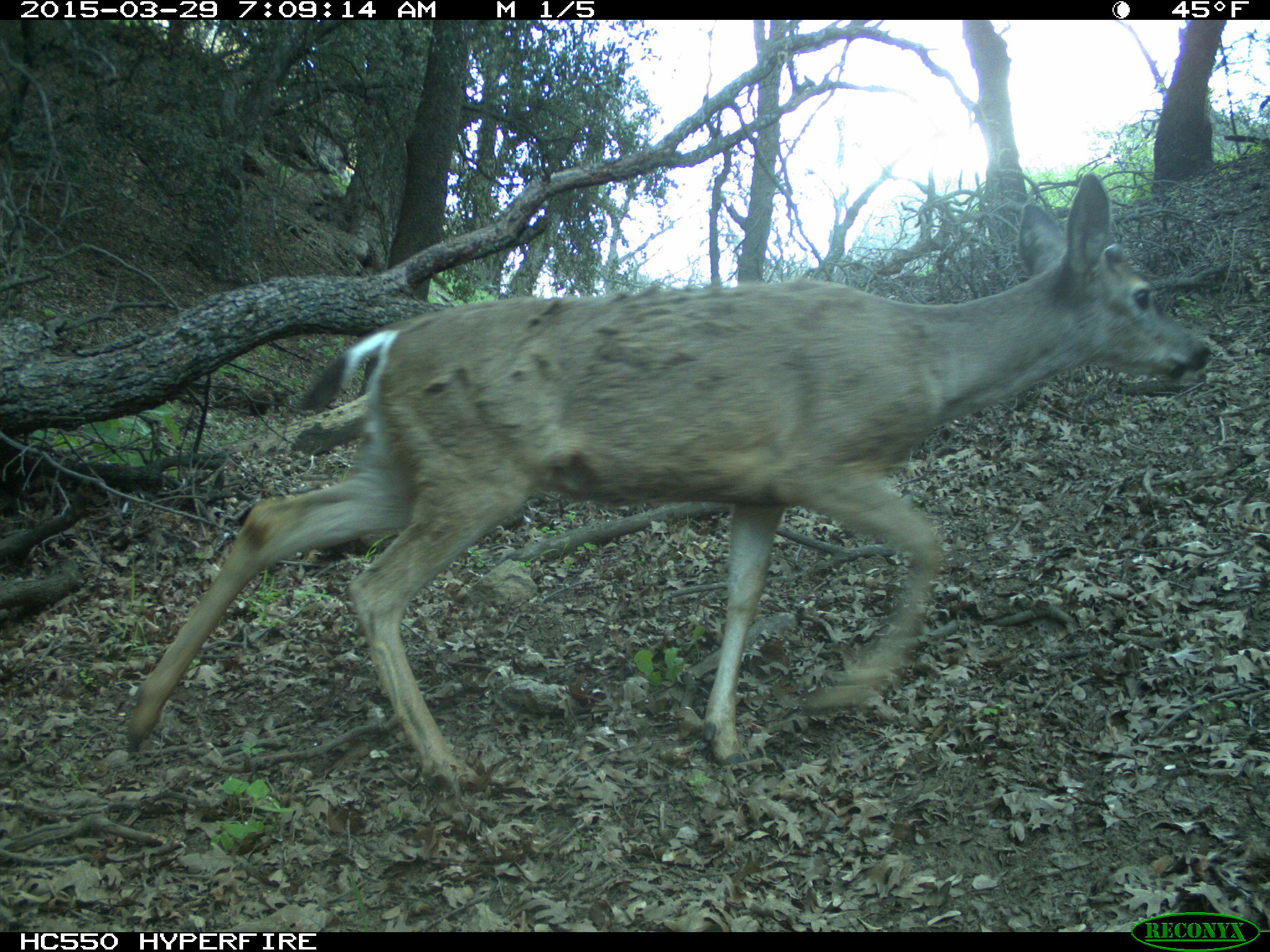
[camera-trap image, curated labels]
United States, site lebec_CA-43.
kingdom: Animalia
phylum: Chordata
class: Mammalia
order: Artiodactyla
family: Cervidae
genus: Odocoileus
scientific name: Odocoileus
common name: deer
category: unidentified deer